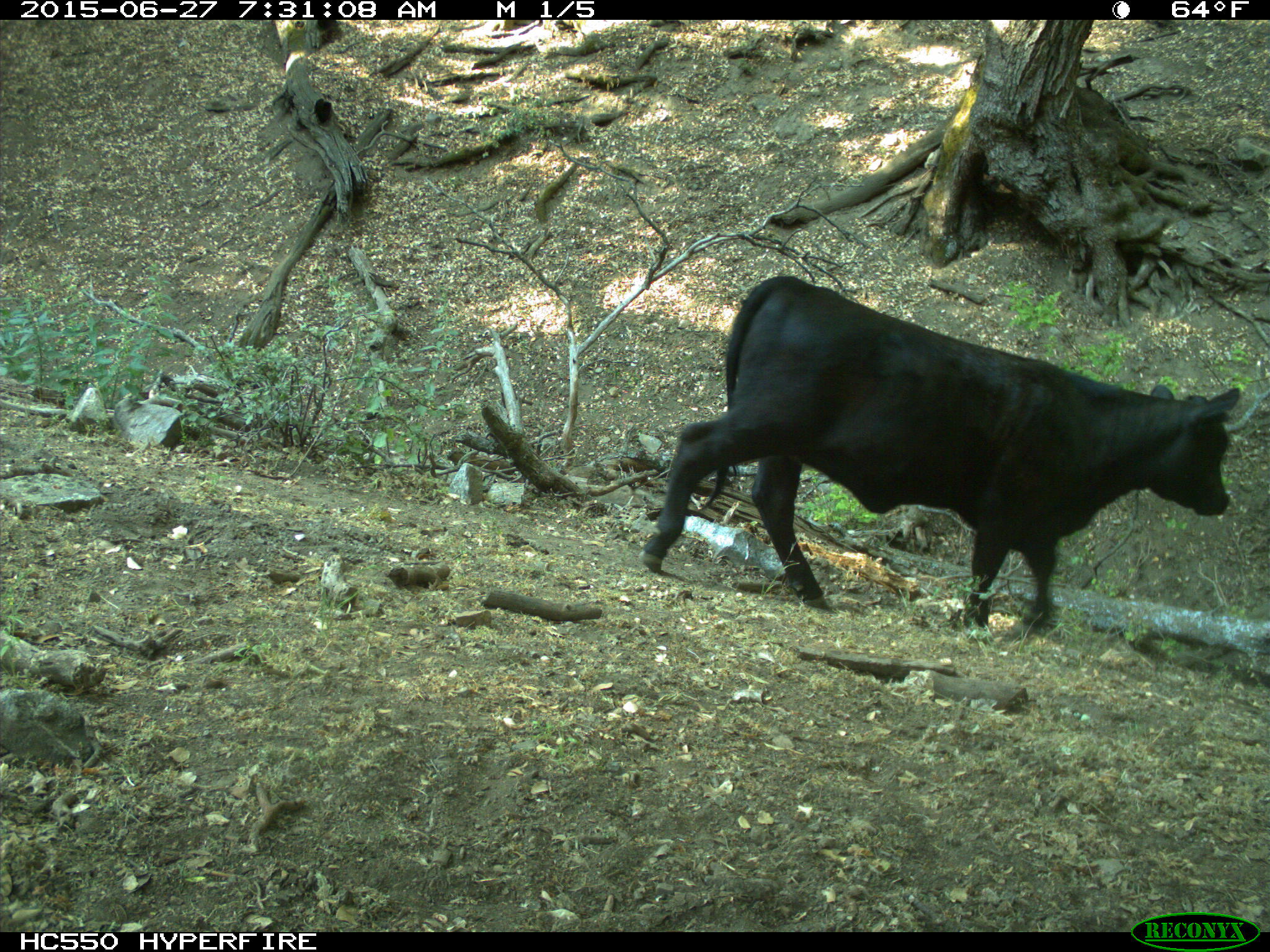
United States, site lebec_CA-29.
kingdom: Animalia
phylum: Chordata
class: Mammalia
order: Artiodactyla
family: Bovidae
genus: Bos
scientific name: Bos taurus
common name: domestic cow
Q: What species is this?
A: Bos taurus (domestic cow).